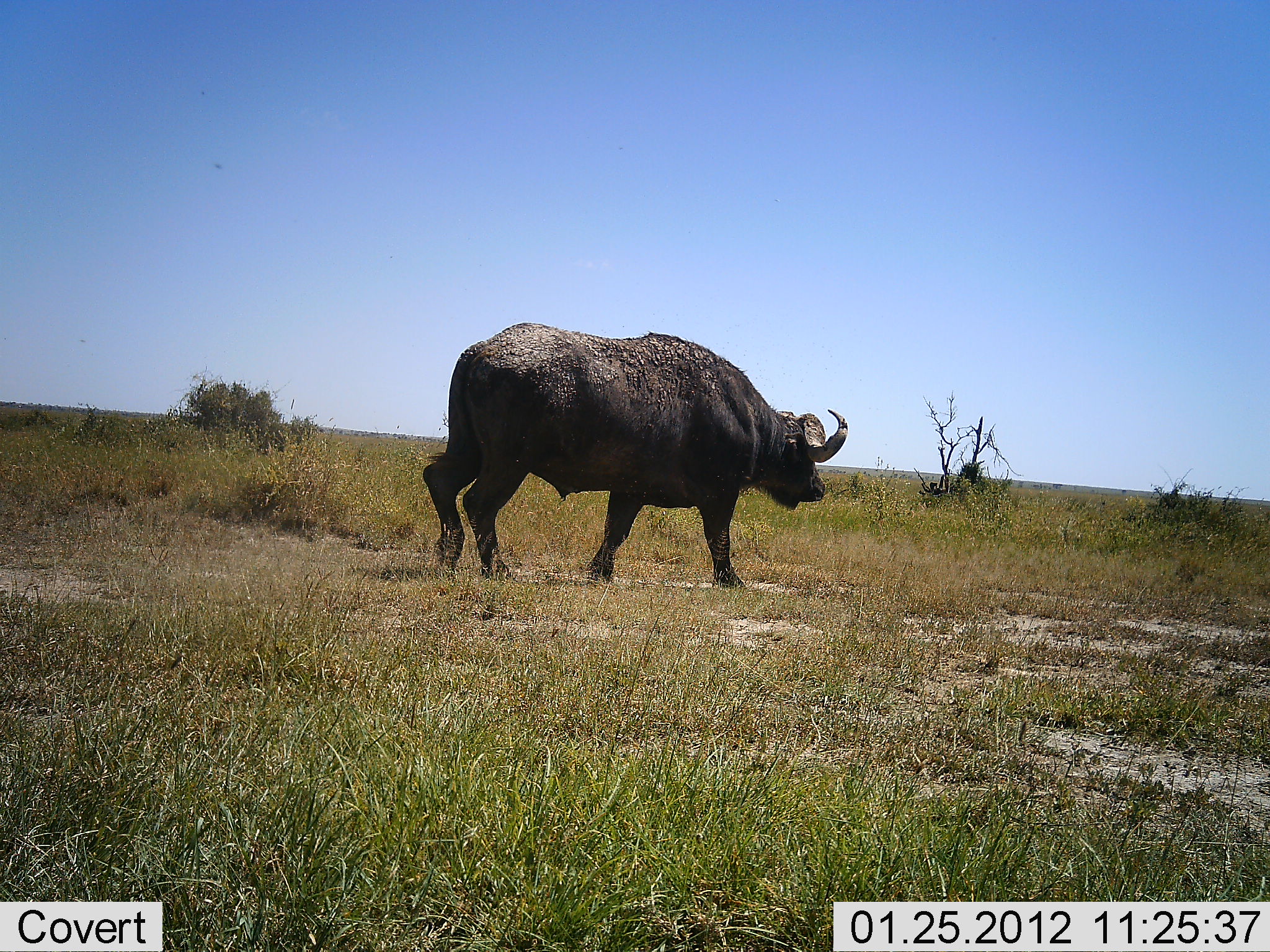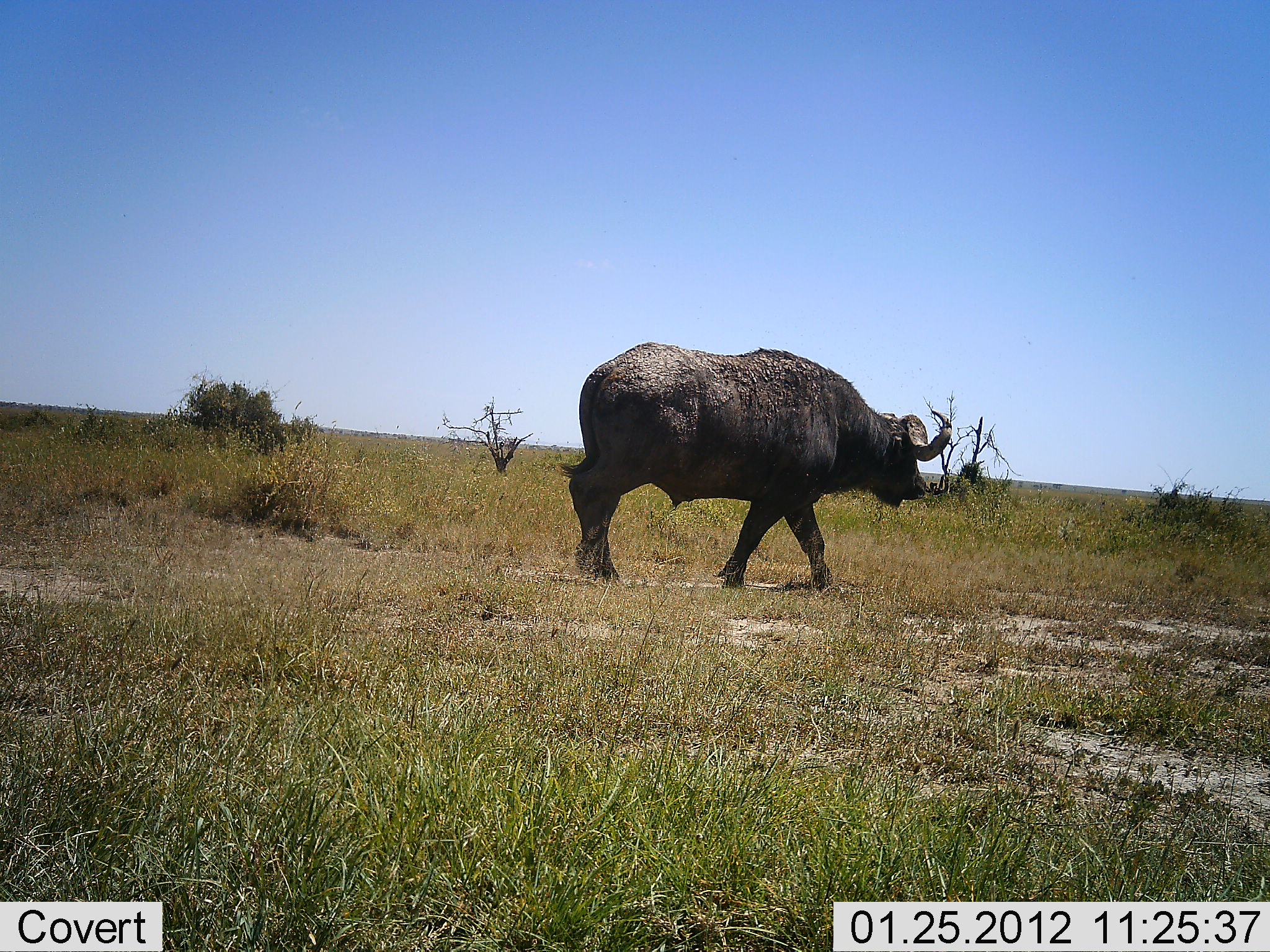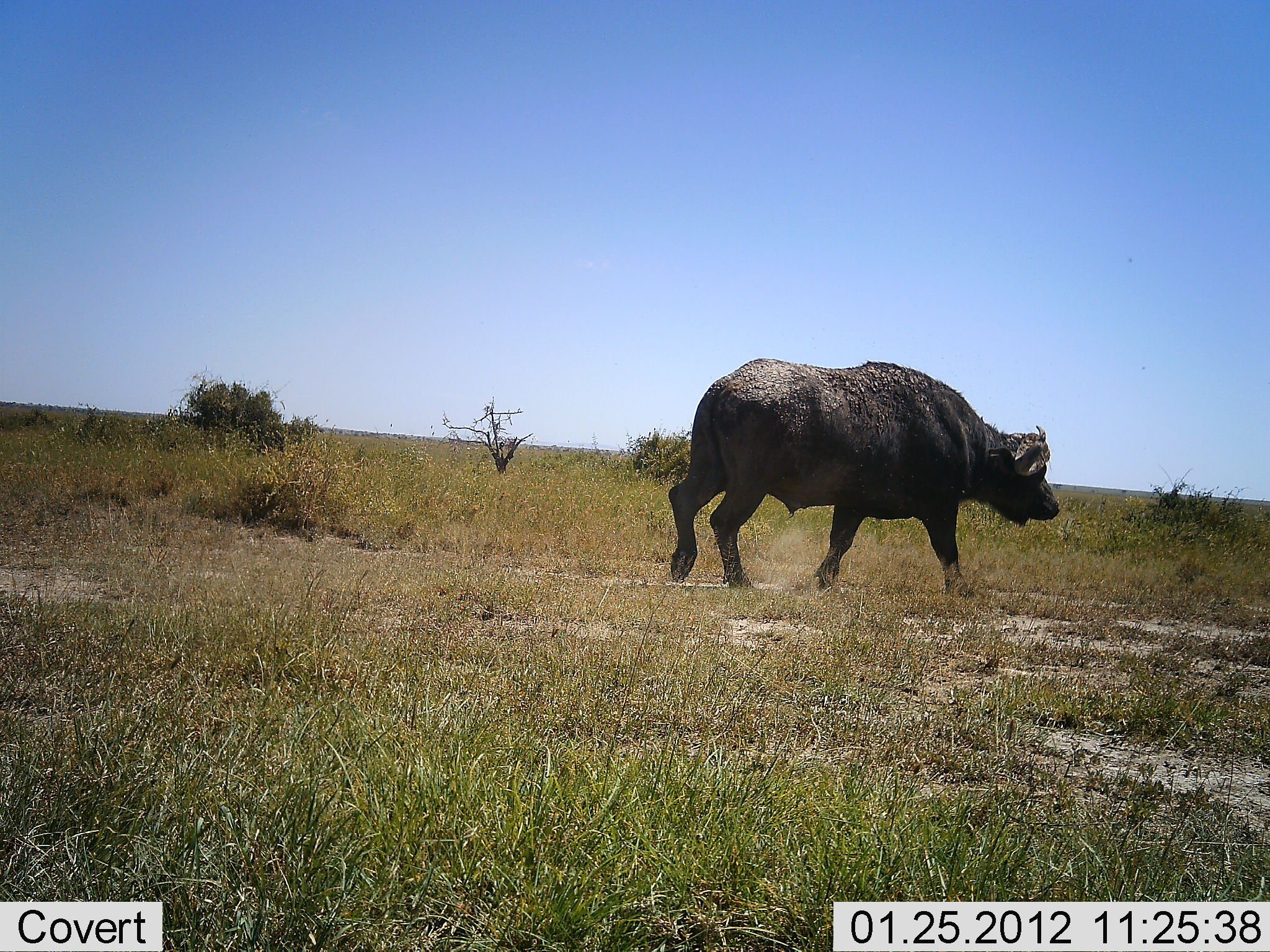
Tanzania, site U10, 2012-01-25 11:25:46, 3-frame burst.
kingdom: Animalia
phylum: Chordata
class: Mammalia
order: Artiodactyla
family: Bovidae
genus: Syncerus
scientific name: Syncerus caffer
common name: cape buffalo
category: buffalo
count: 1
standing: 0%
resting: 0%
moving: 100%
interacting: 0%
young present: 0%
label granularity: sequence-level